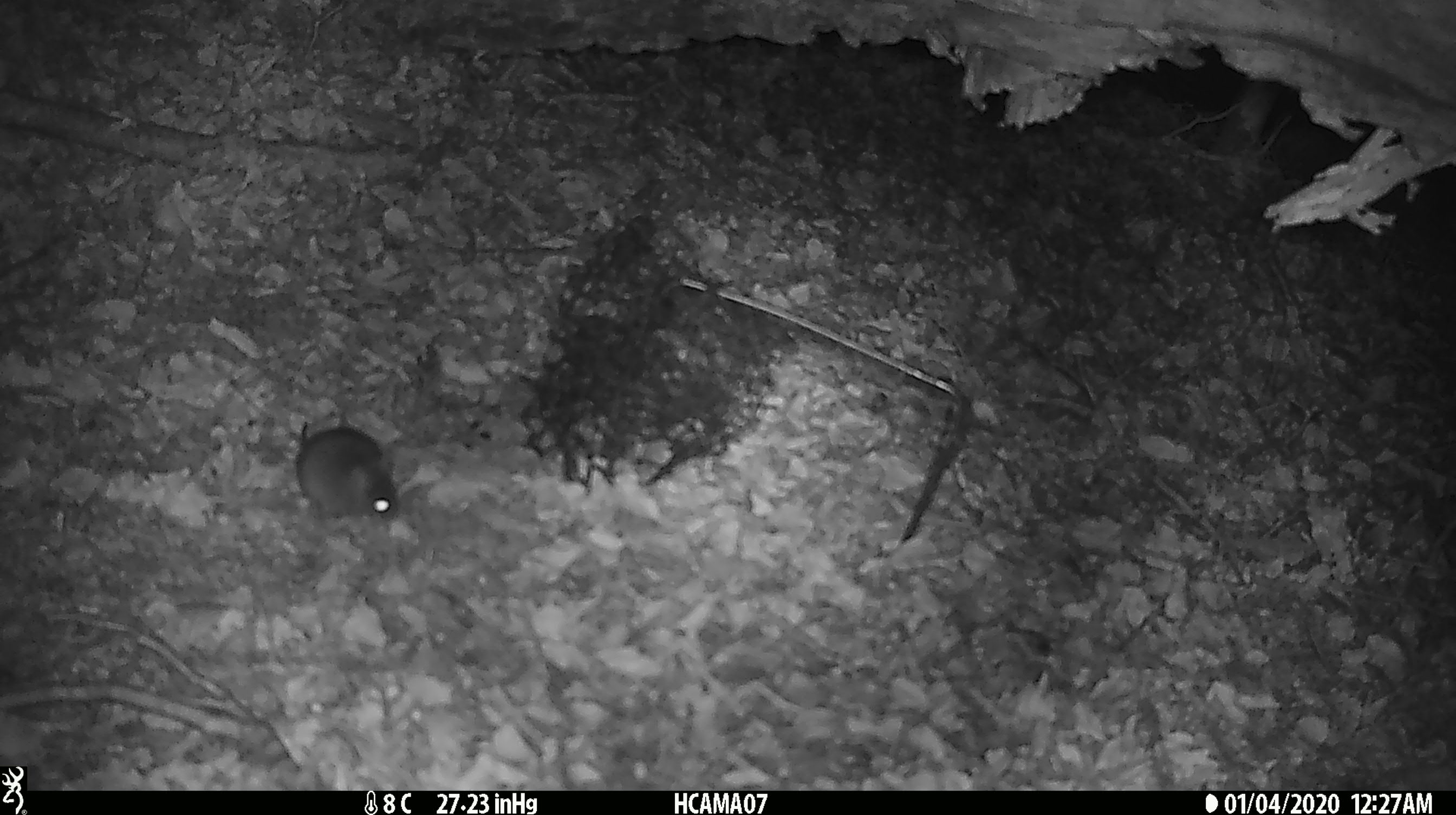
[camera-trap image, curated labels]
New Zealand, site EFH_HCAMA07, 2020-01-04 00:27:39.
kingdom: Animalia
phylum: Chordata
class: Mammalia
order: Rodentia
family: Muridae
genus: Mus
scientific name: Mus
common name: mouse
Mouse (Mus).